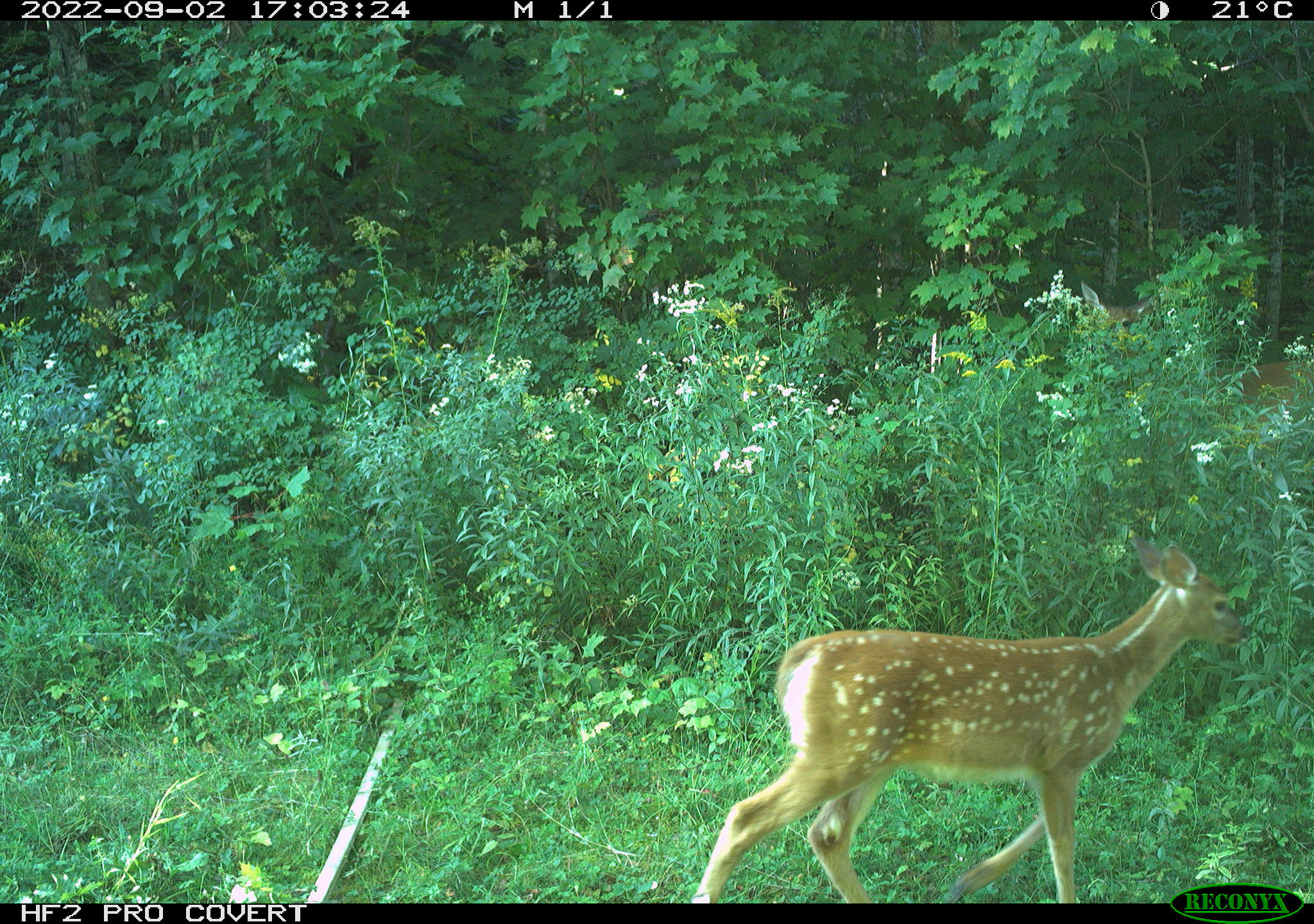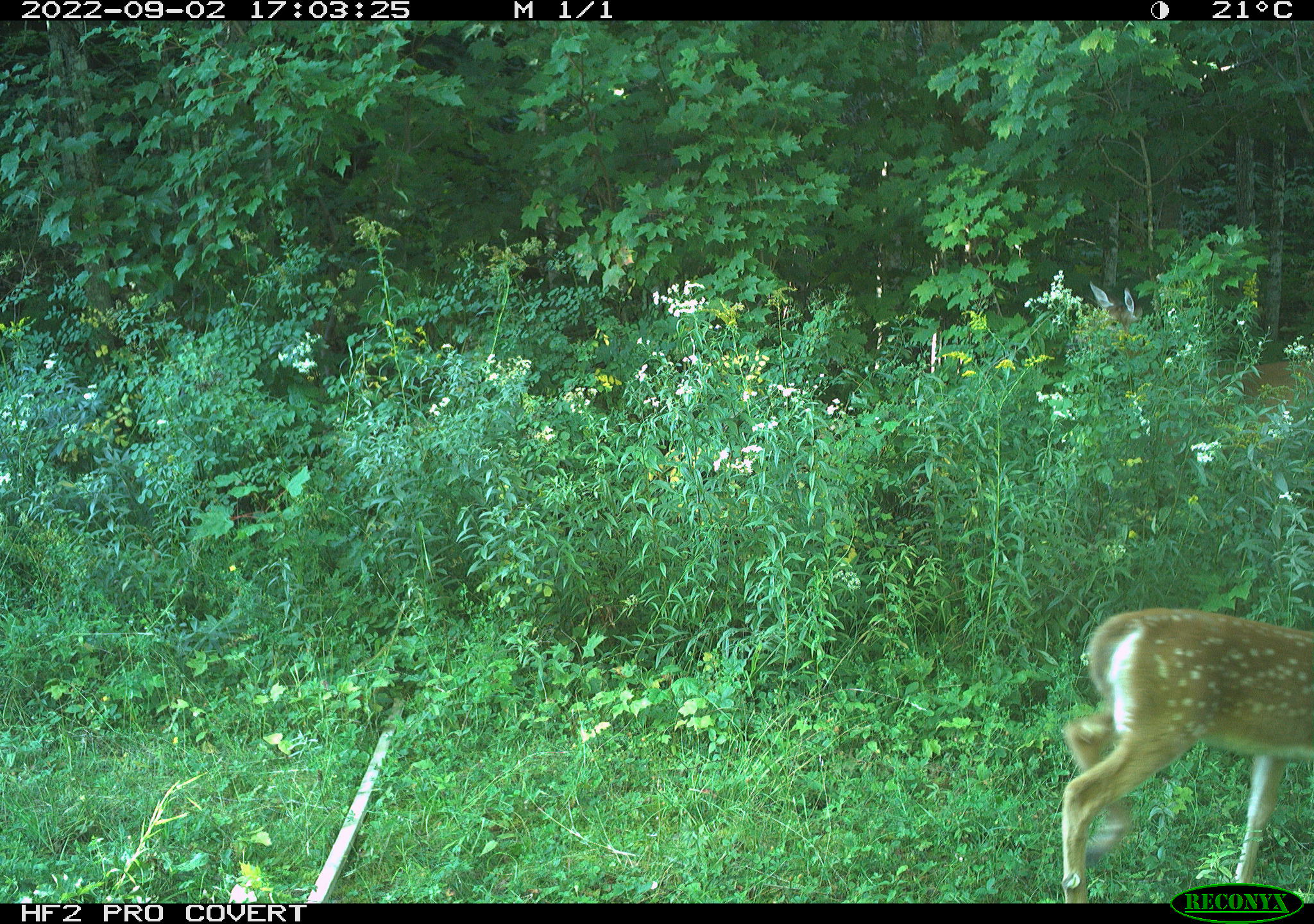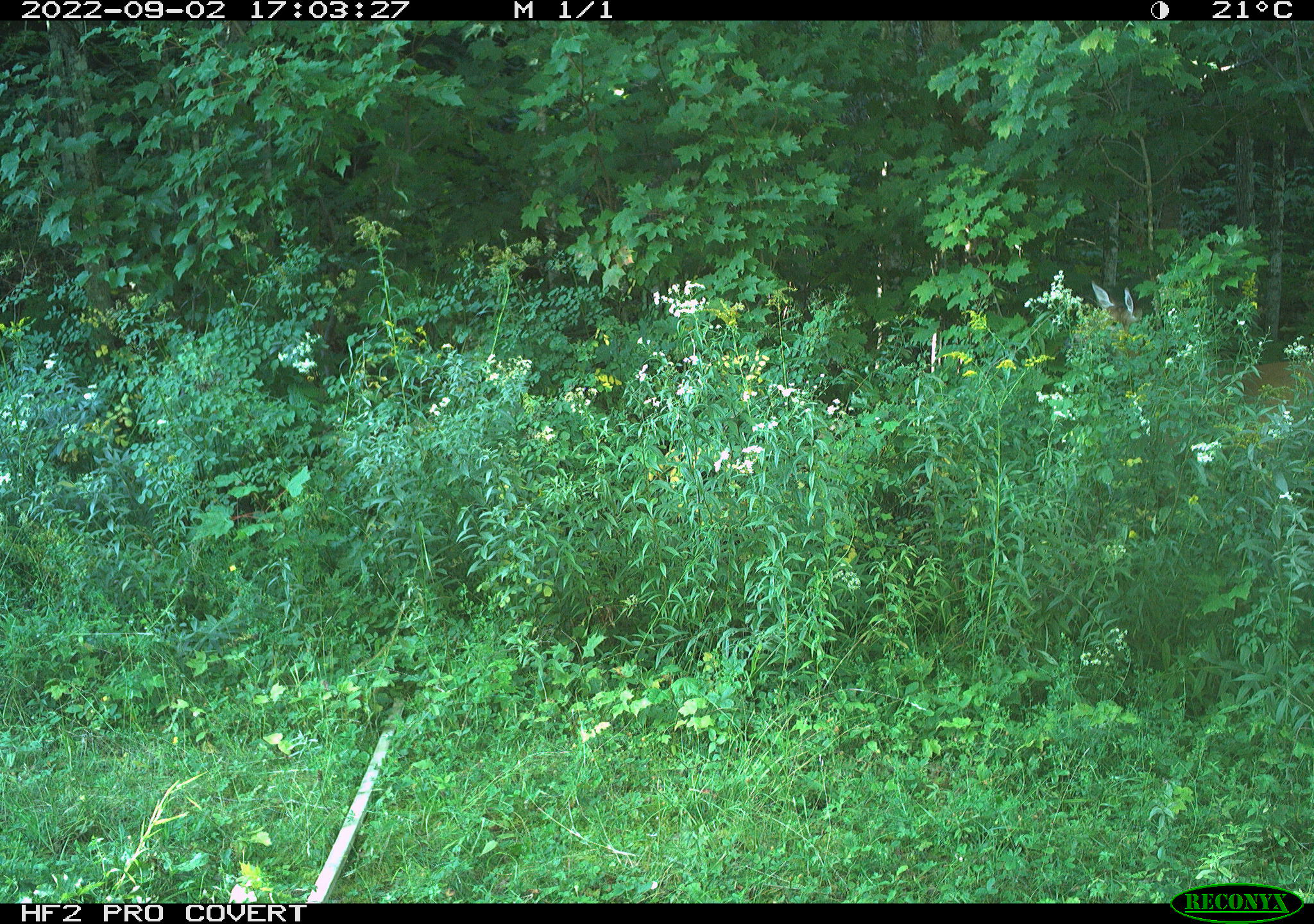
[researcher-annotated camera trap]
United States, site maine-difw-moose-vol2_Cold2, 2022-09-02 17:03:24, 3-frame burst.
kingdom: Animalia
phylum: Chordata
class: Mammalia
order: Artiodactyla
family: Cervidae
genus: Odocoileus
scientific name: Odocoileus virginianus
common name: white-tailed deer